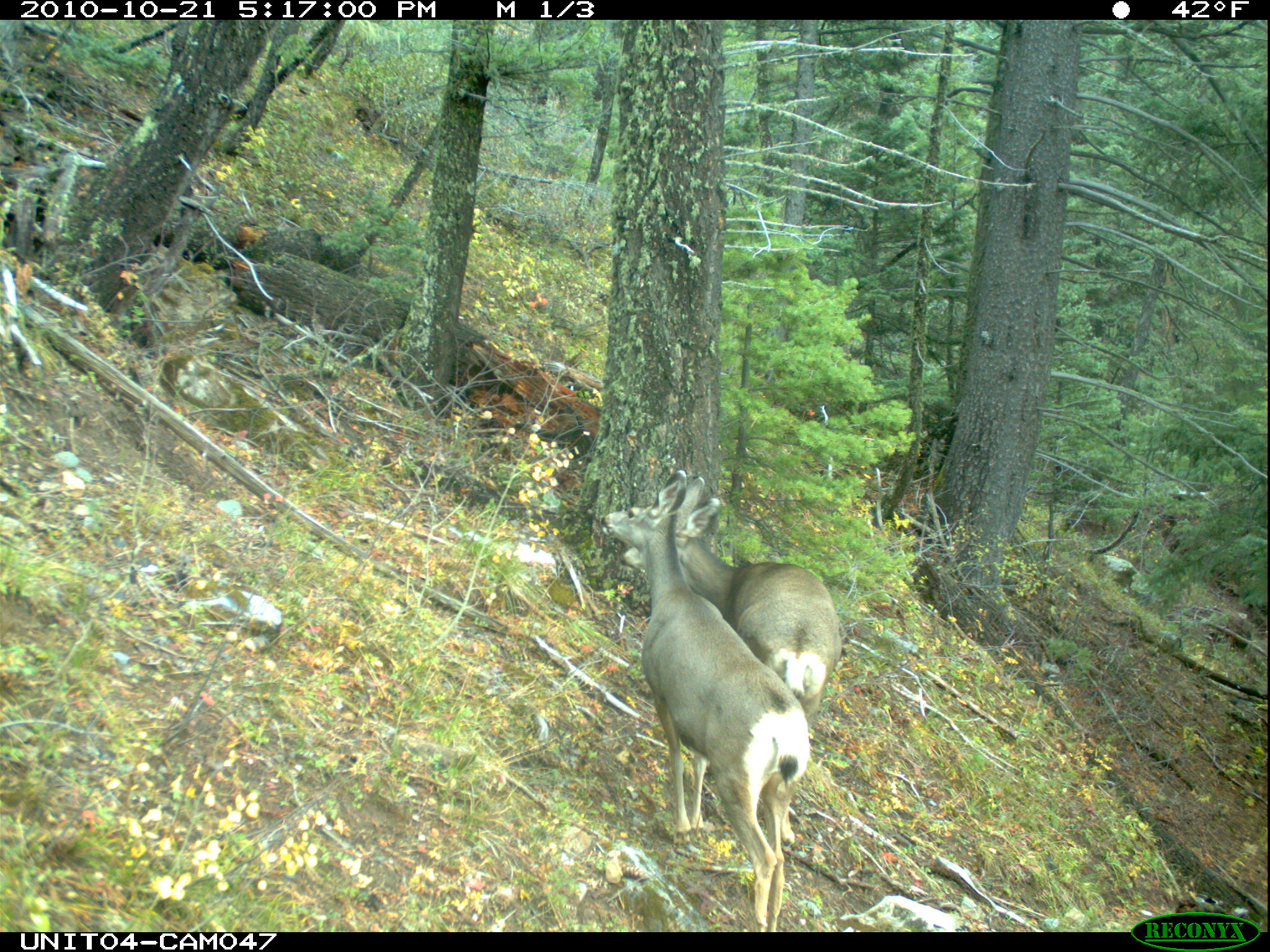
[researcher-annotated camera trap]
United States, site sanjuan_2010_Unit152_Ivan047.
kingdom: Animalia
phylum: Chordata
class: Mammalia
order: Artiodactyla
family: Cervidae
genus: Odocoileus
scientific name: Odocoileus hemionus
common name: mule deer